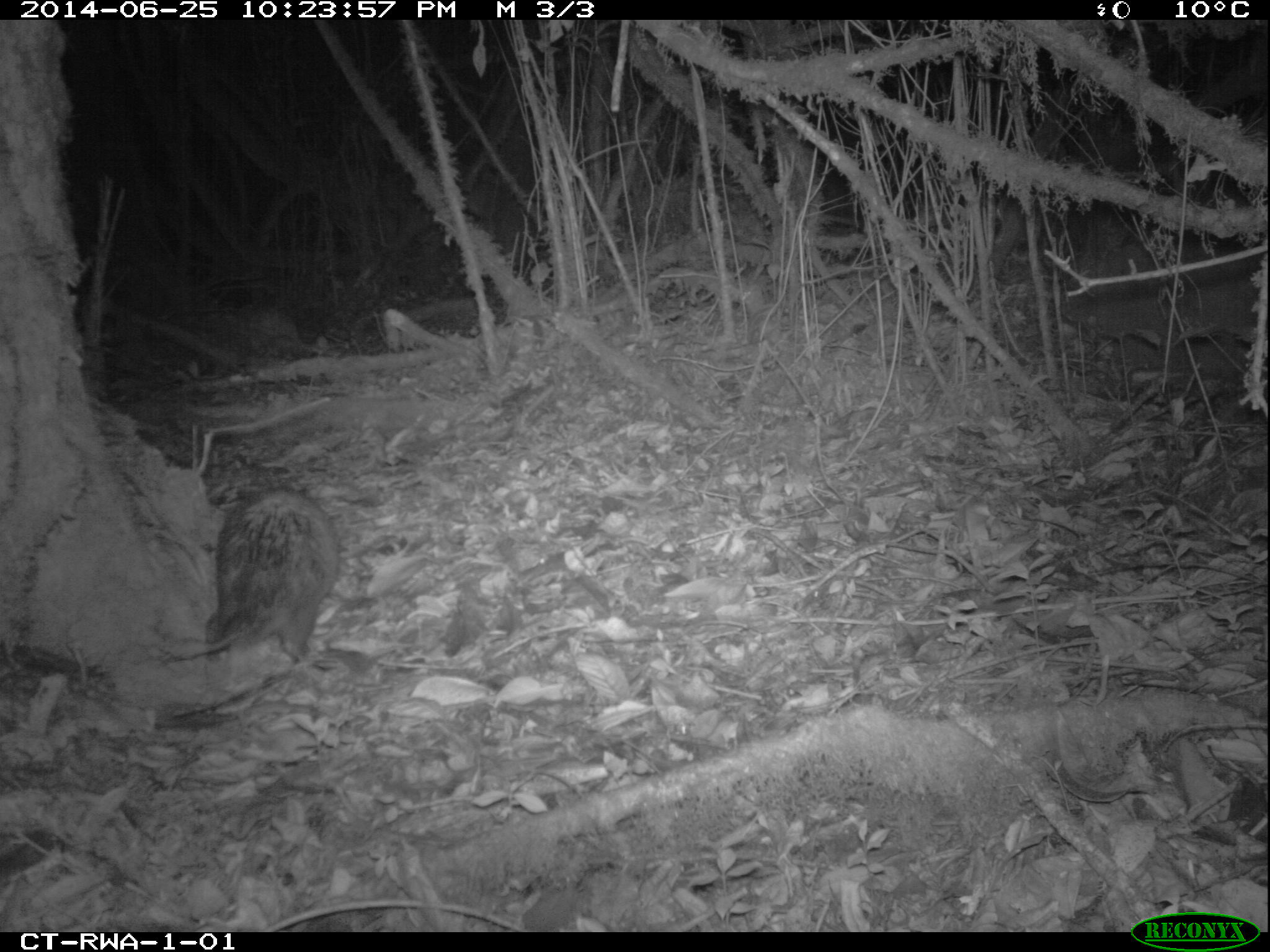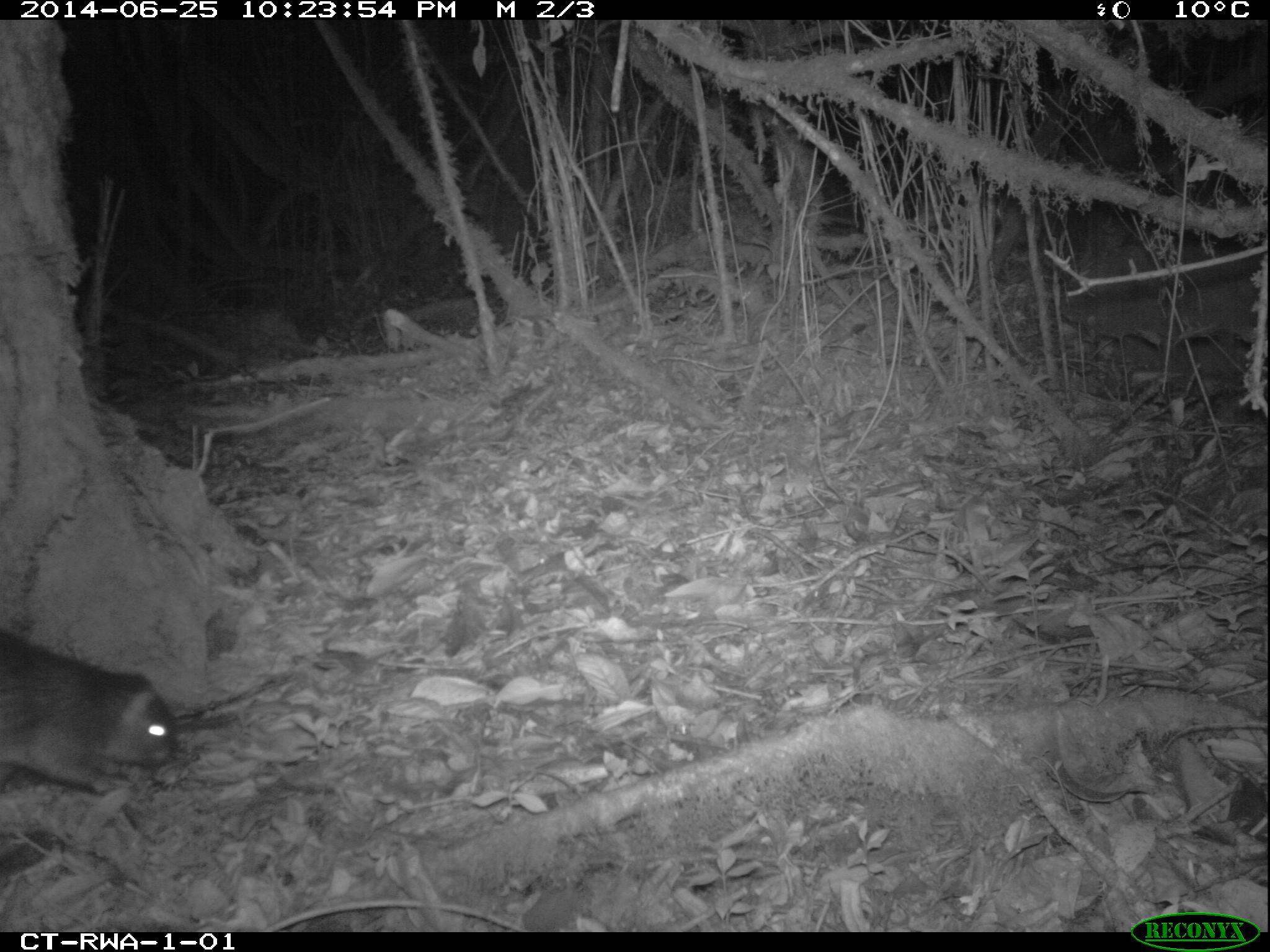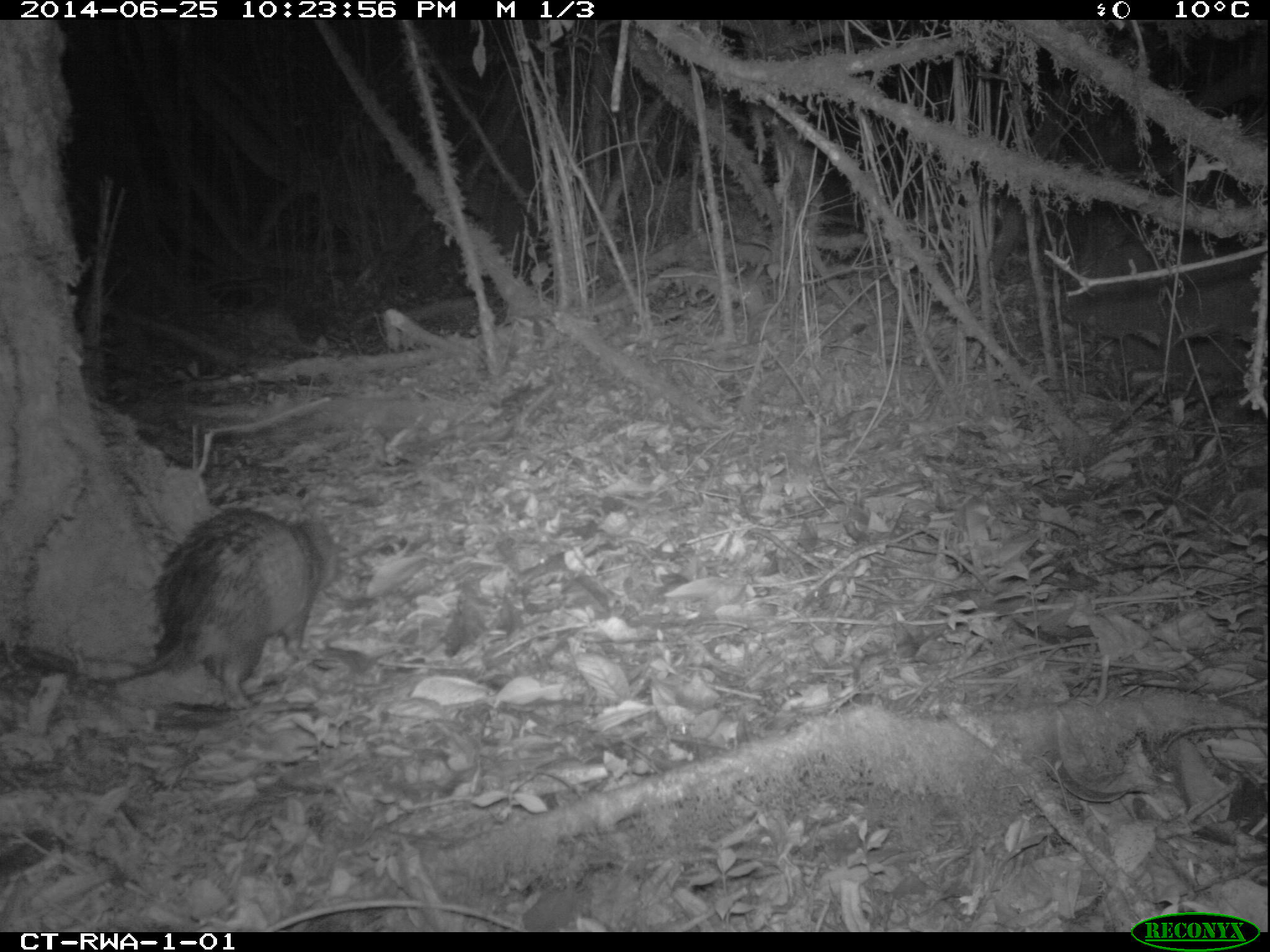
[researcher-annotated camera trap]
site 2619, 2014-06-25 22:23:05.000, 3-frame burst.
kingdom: Animalia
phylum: Chordata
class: Mammalia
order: Rodentia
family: Hystricidae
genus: Atherurus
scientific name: Atherurus africanus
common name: african brush-tailed porcupine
Atherurus africanus (african brush-tailed porcupine), count 1.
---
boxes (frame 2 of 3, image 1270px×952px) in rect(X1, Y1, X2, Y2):
atherurus africanus: rect(0, 633, 177, 796)